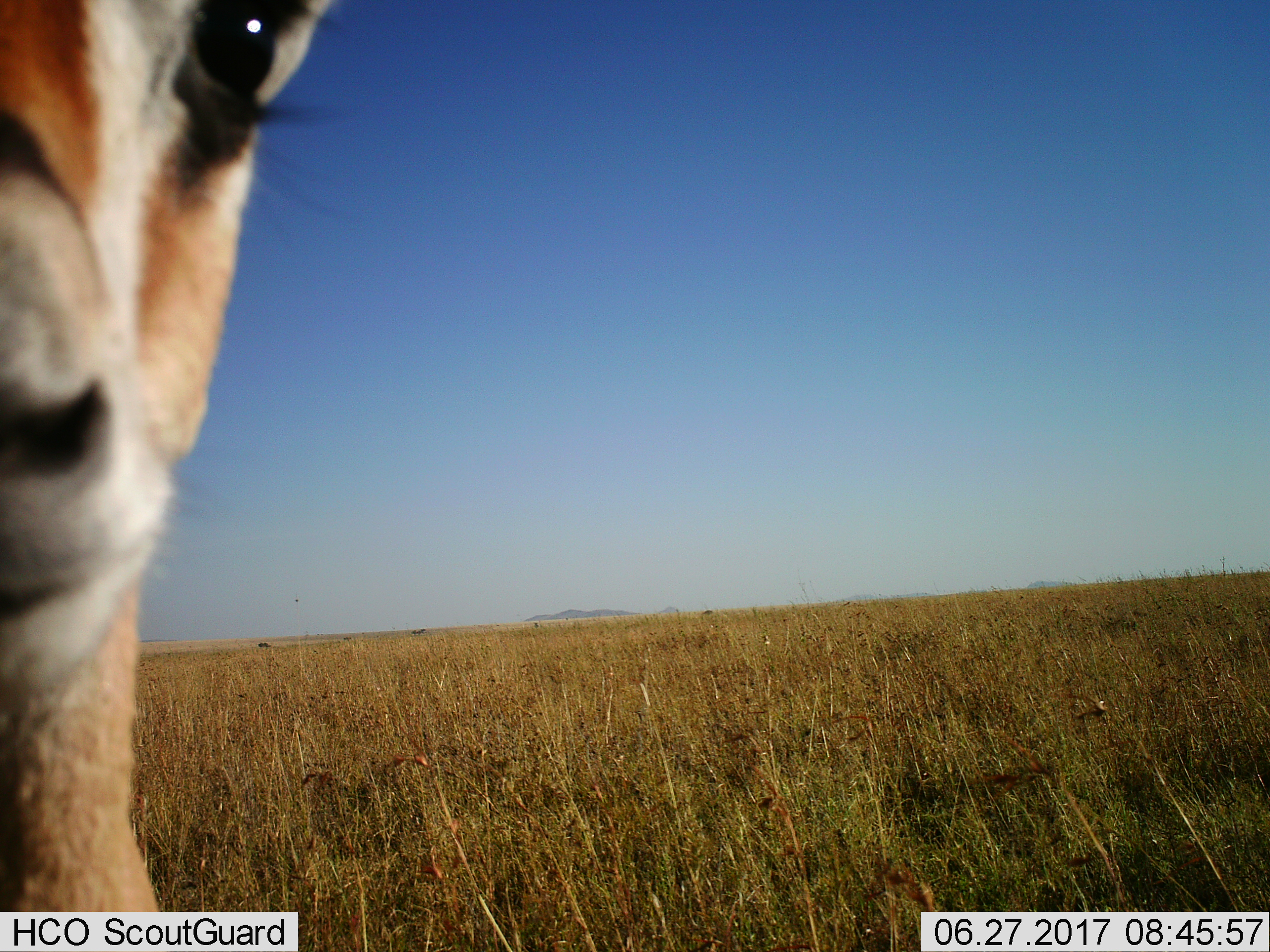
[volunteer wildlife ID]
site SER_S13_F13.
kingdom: Animalia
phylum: Chordata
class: Mammalia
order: Artiodactyla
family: Bovidae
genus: Eudorcas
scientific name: Eudorcas thomsonii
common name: thomson's gazelle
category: gazellethomsons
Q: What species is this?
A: Gazellethomsons (thomson's gazelle) (Eudorcas thomsonii).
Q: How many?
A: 1.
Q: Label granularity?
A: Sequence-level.